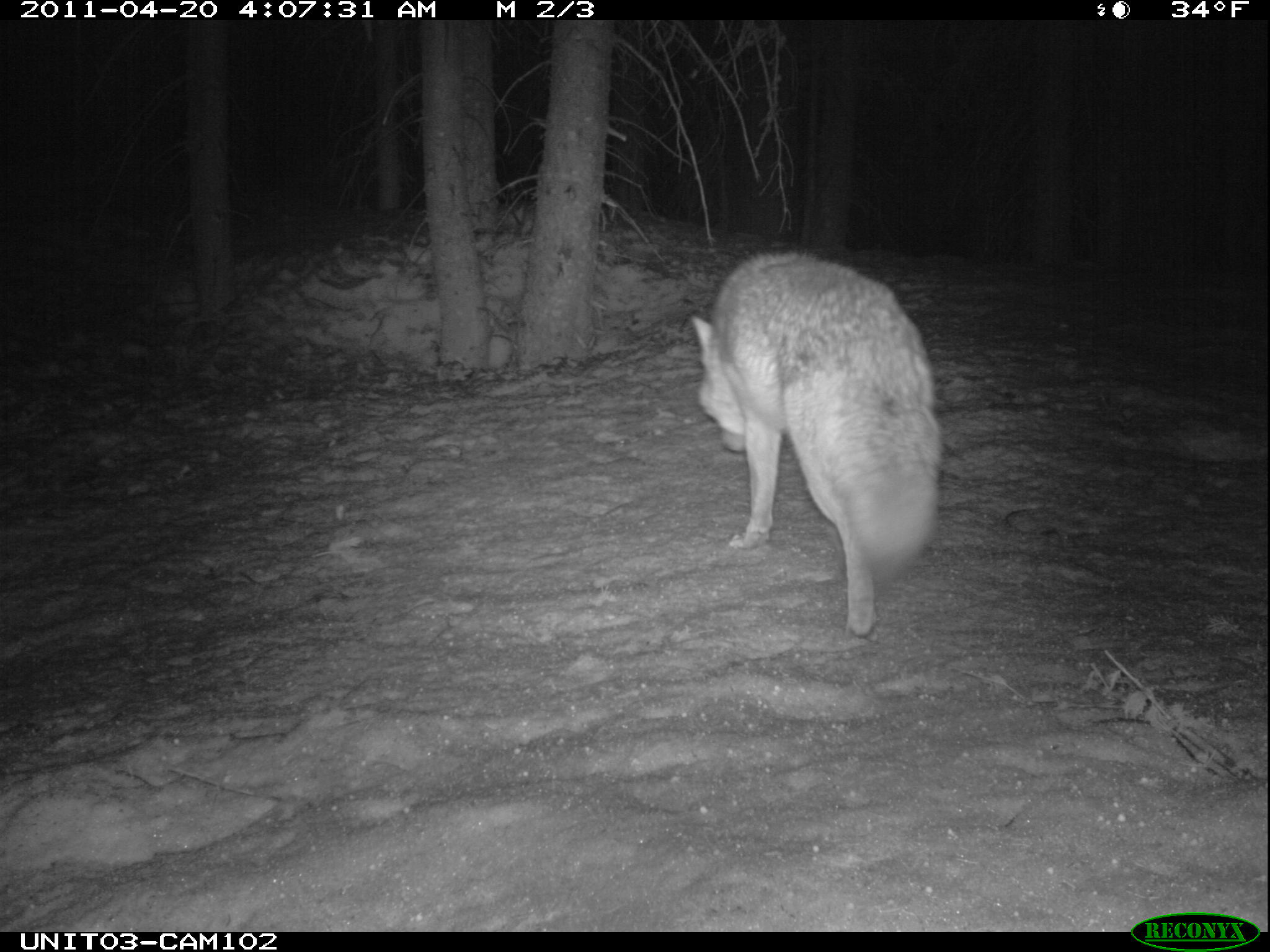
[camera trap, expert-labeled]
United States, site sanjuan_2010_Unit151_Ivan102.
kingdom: Animalia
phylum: Chordata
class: Mammalia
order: Carnivora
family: Canidae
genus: Canis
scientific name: Canis latrans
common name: coyote